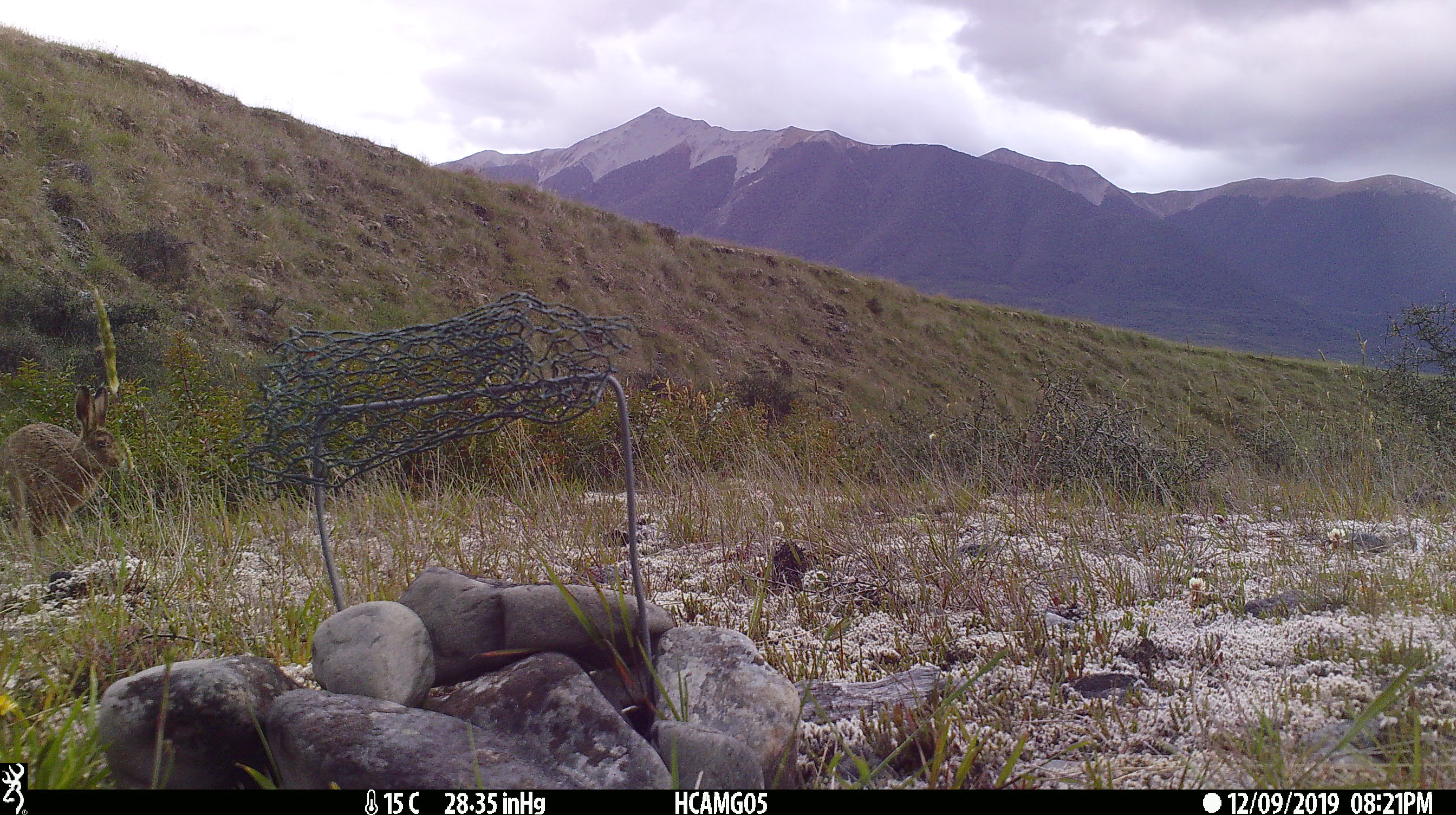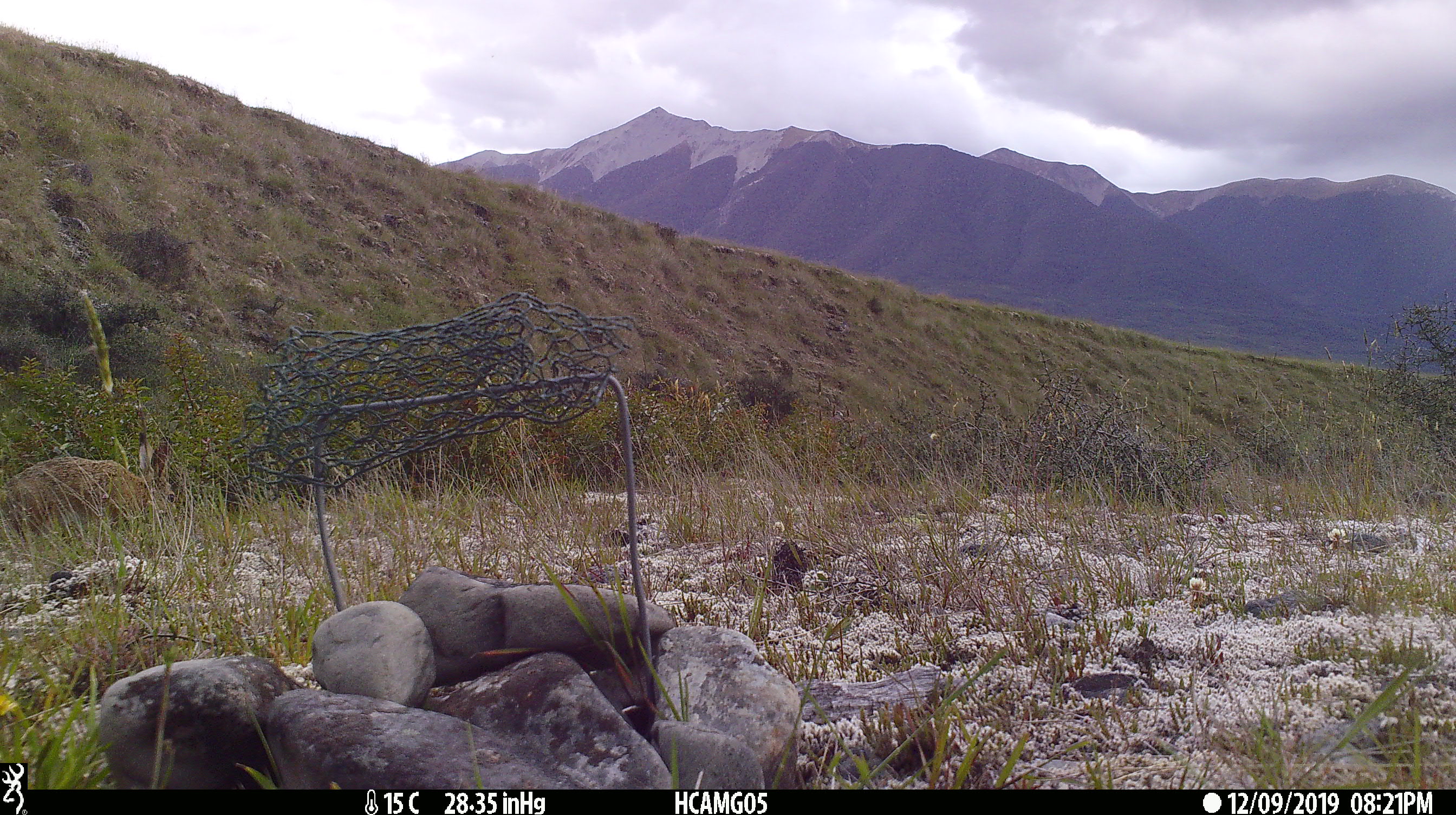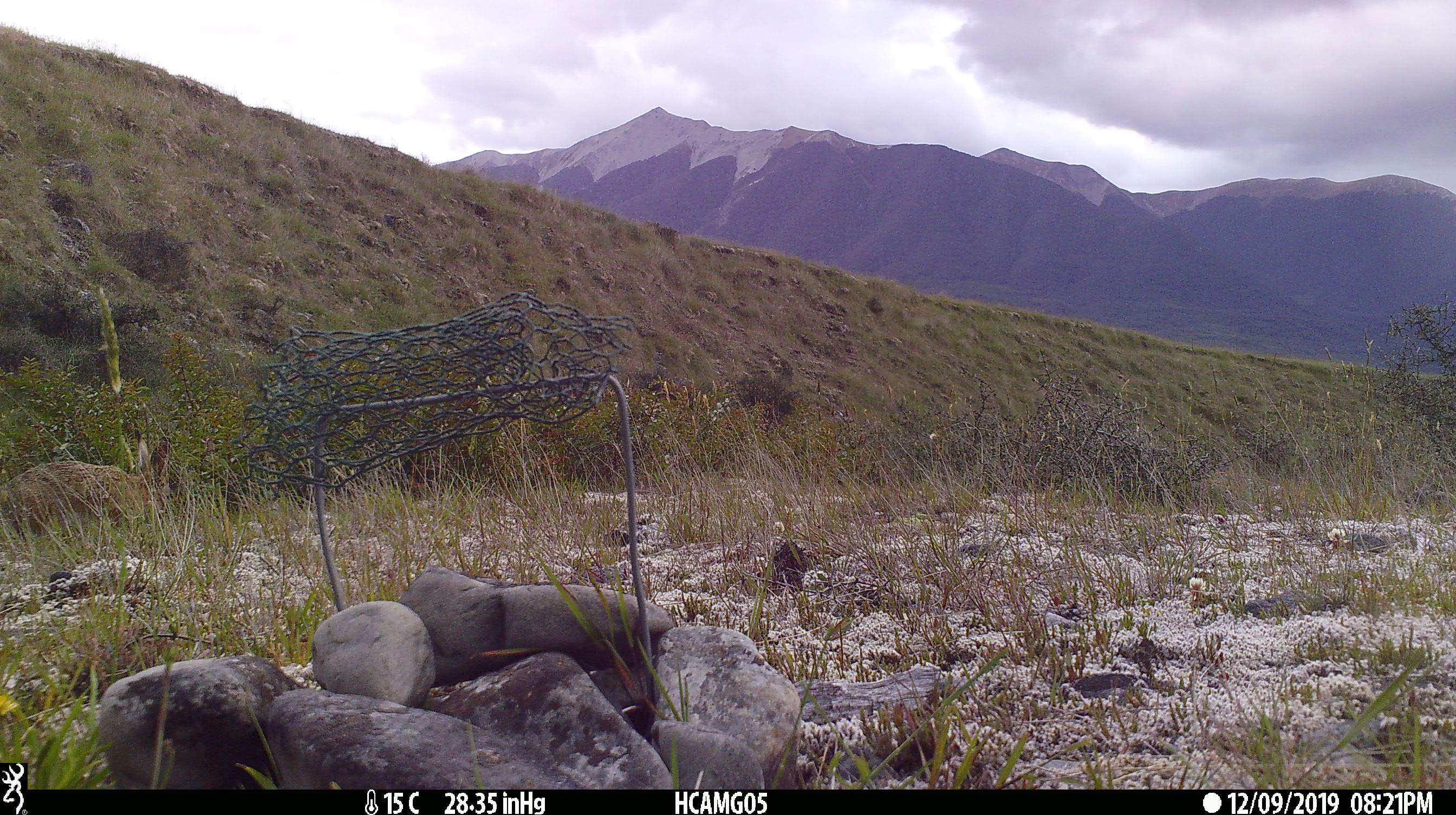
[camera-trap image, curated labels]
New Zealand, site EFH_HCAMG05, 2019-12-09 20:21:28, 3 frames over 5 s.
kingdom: Animalia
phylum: Chordata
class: Mammalia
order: Lagomorpha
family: Leporidae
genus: Lepus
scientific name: Lepus europaeus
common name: brown hare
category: hare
Hare (brown hare) (Lepus europaeus).